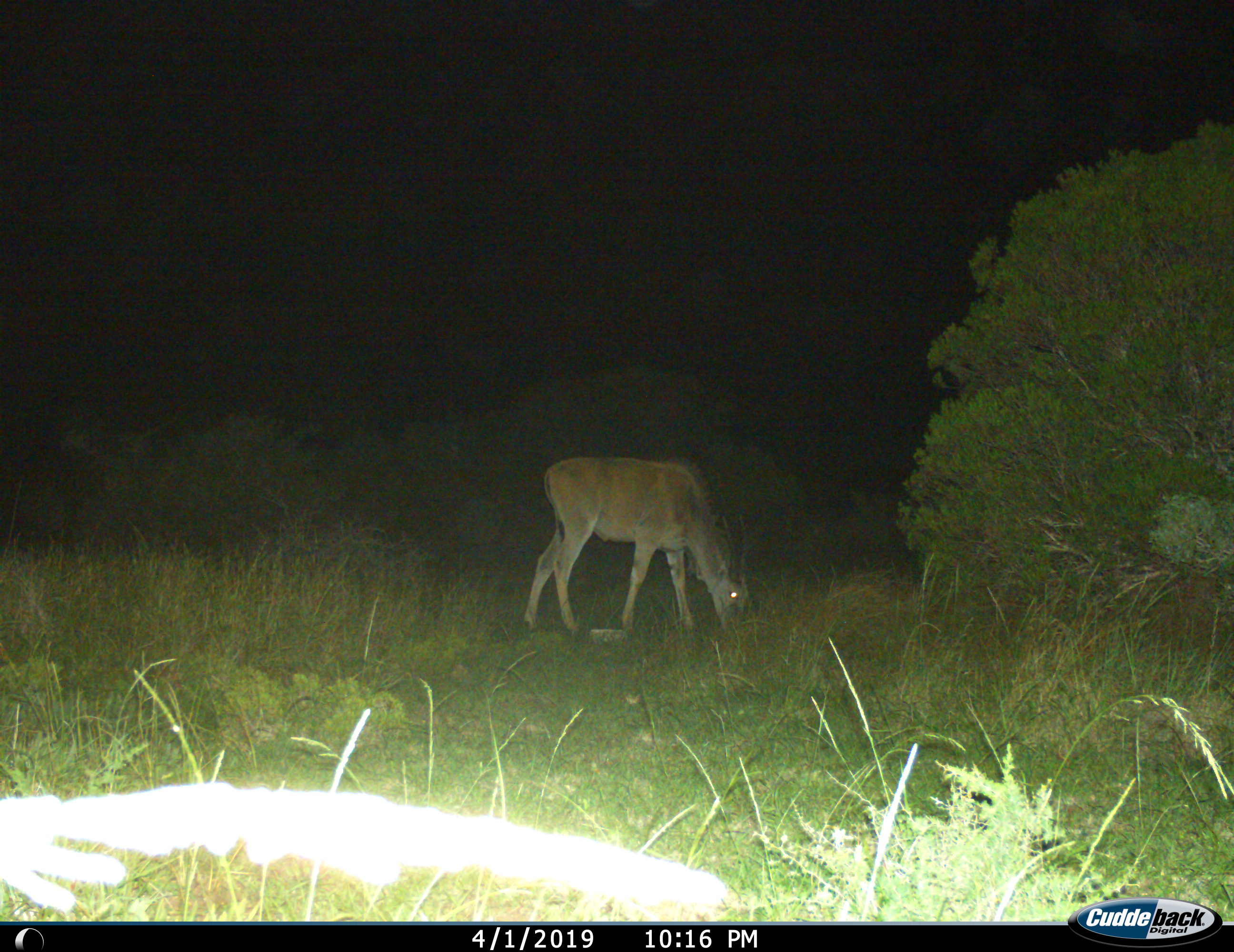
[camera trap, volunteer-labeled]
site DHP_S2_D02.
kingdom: Animalia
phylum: Chordata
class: Mammalia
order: Artiodactyla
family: Bovidae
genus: Tragelaphus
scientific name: Tragelaphus oryx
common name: eland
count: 1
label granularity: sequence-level